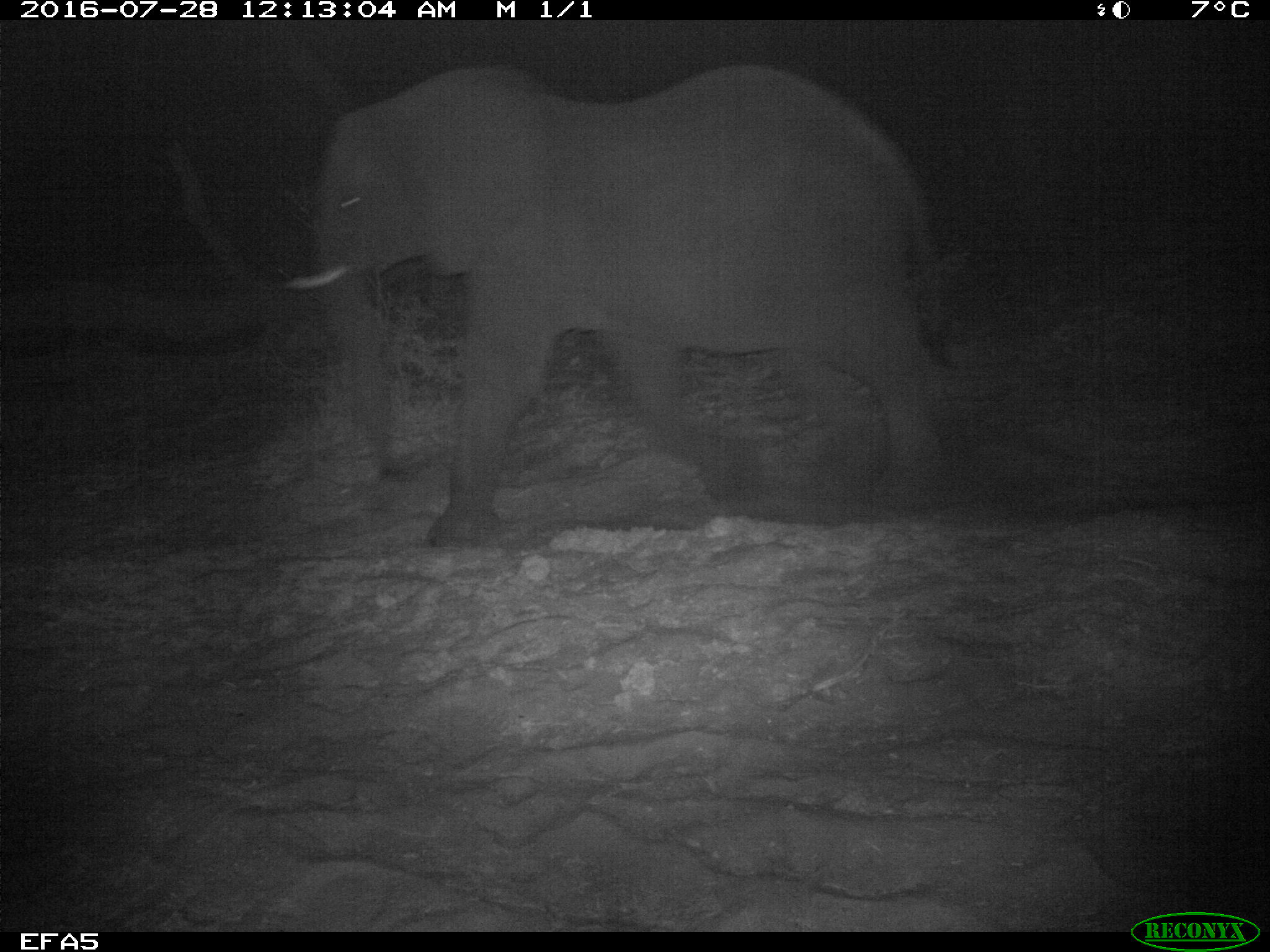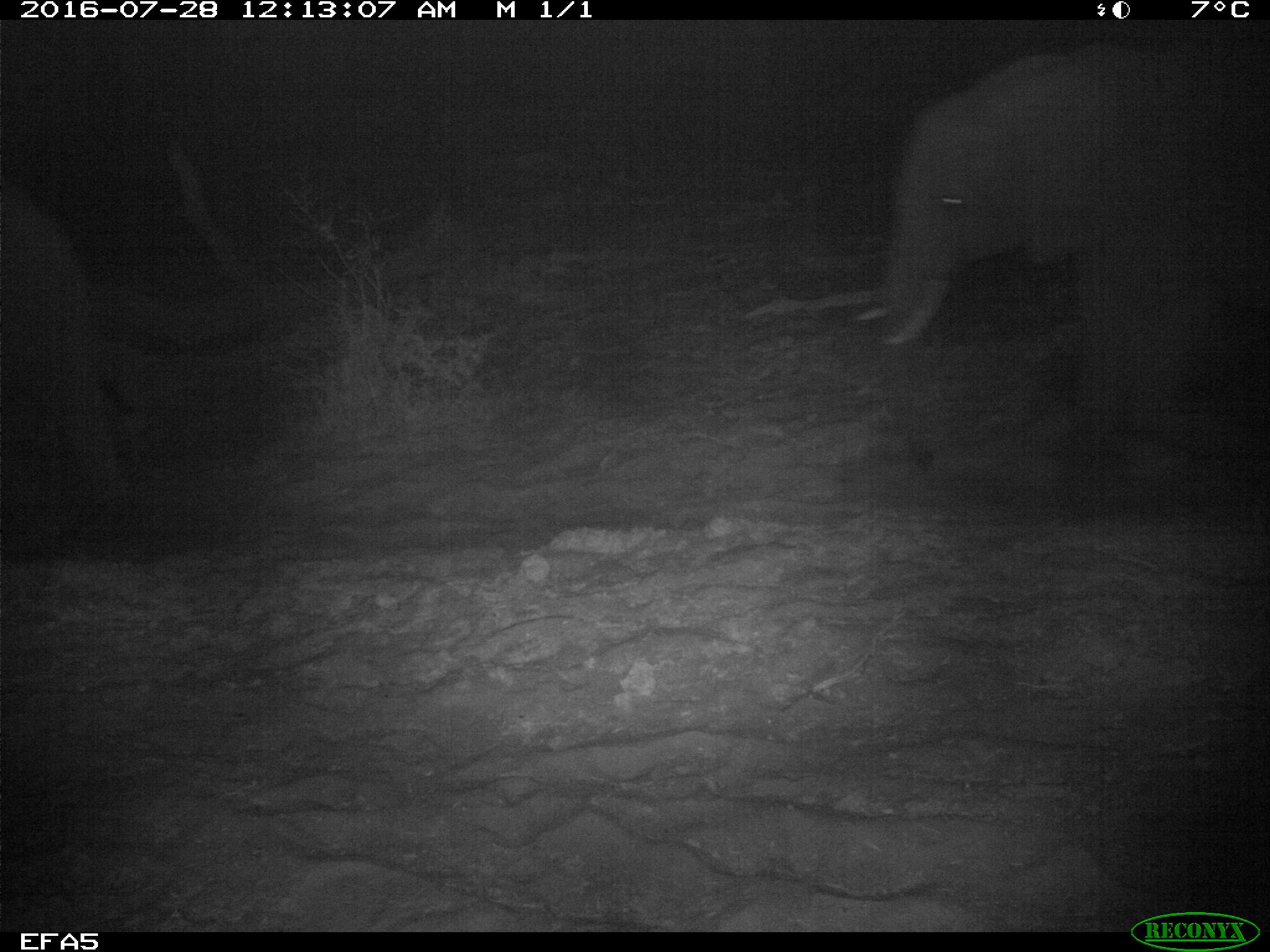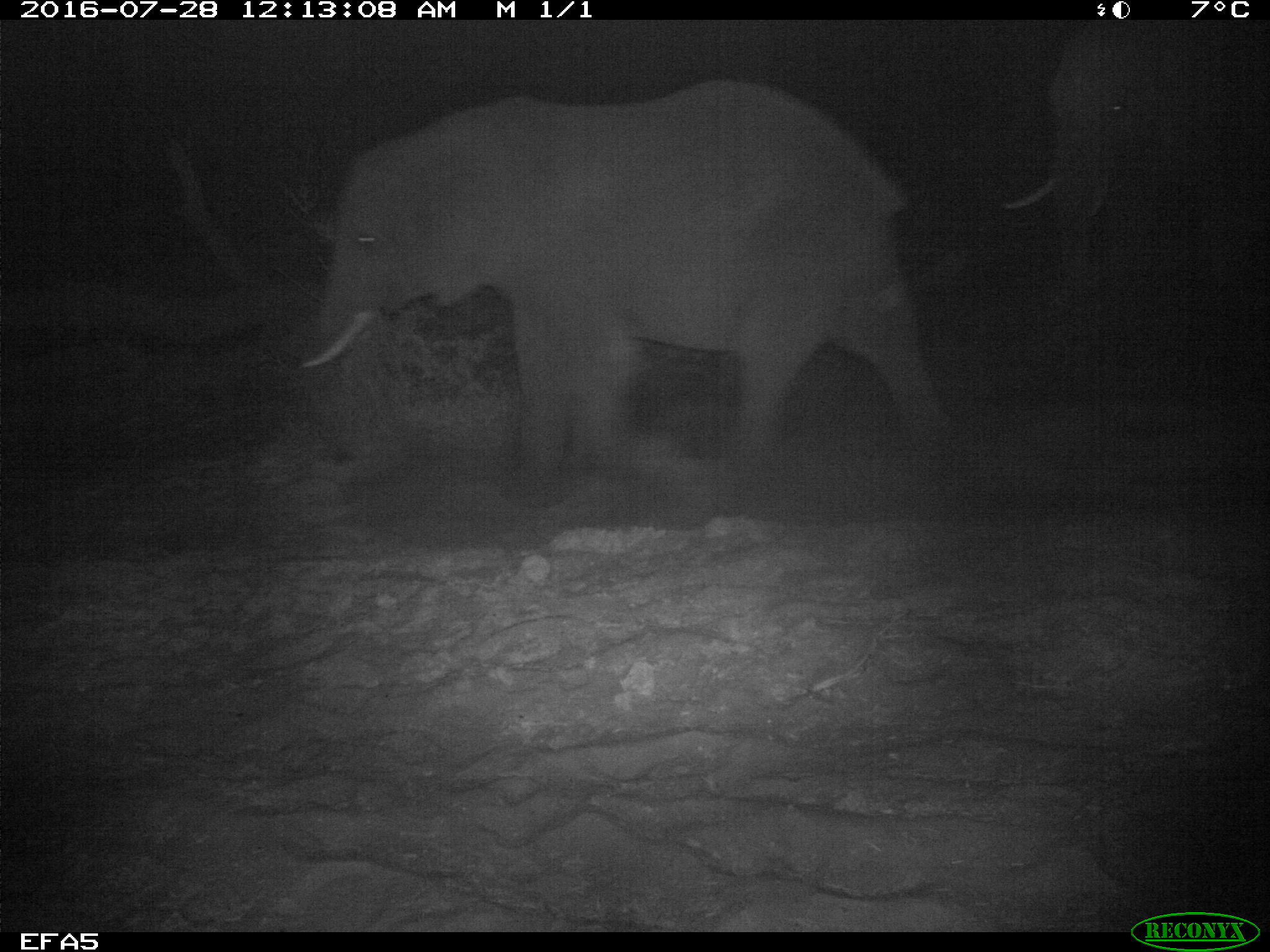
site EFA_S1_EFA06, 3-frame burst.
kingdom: Animalia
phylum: Chordata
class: Mammalia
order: Proboscidea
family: Elephantidae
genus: Loxodonta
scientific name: Loxodonta africana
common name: african bush elephant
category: elephant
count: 3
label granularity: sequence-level